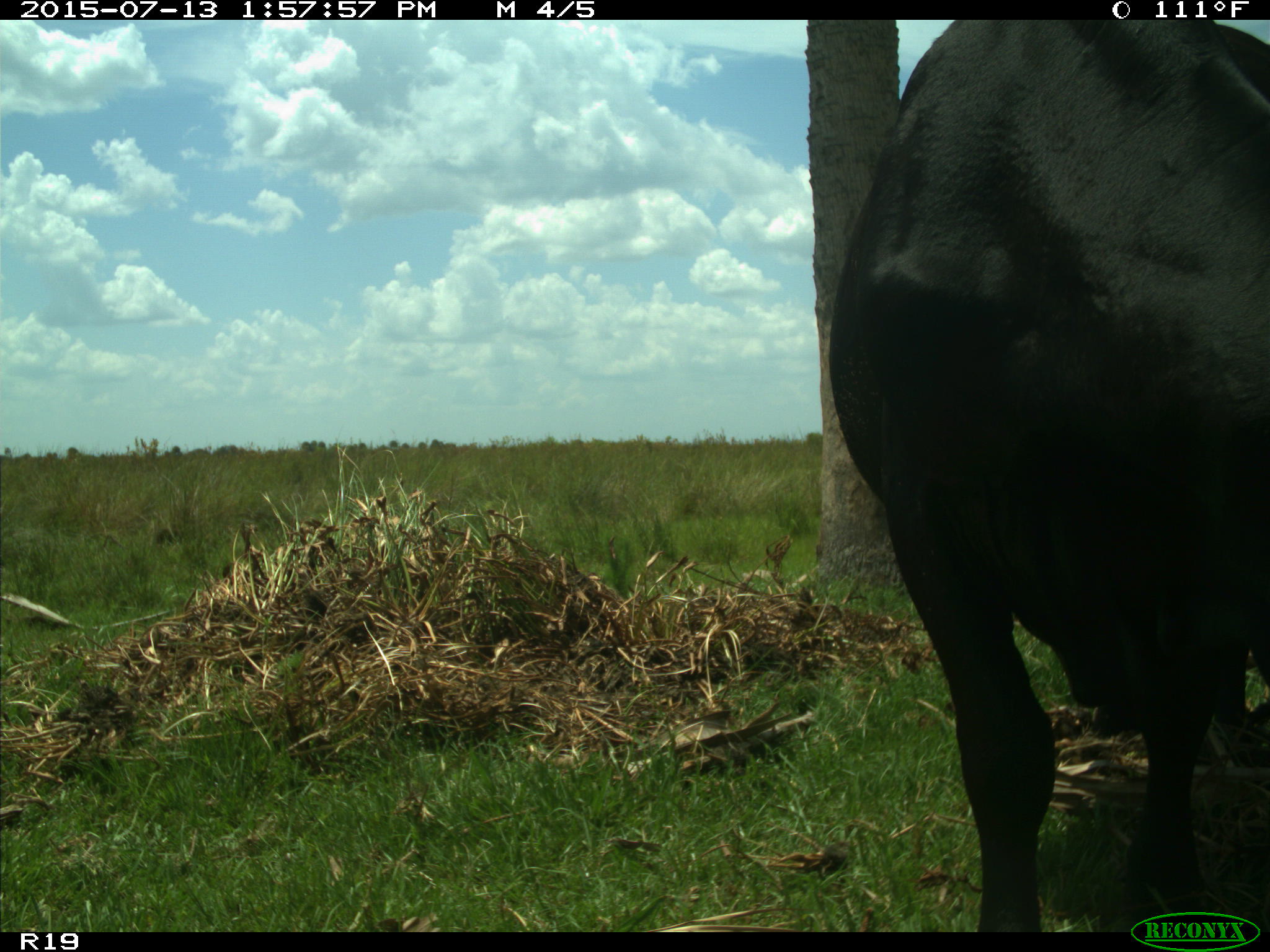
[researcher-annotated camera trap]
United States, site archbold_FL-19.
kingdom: Animalia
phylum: Chordata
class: Mammalia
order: Artiodactyla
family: Bovidae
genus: Bos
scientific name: Bos taurus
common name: domestic cow